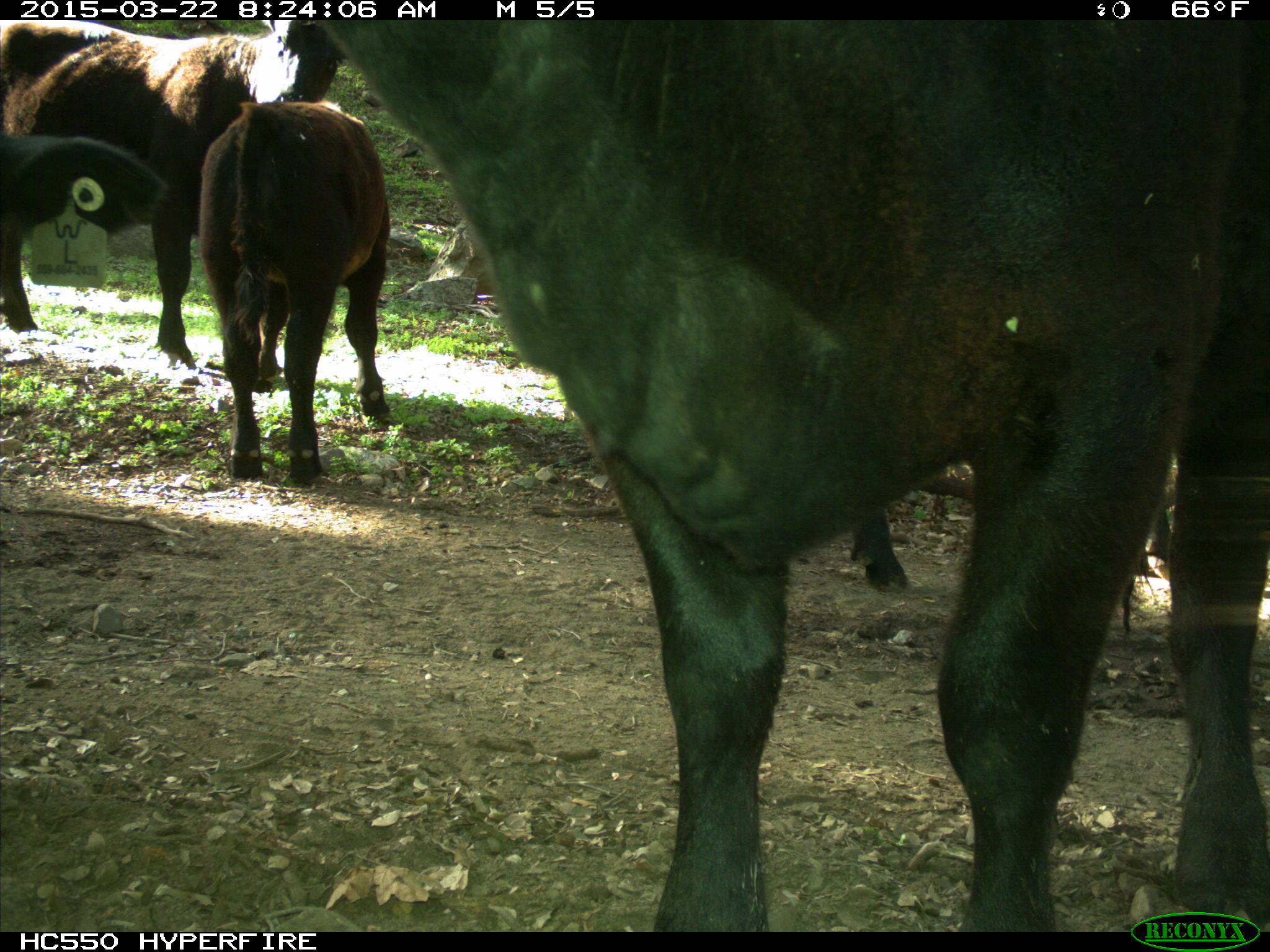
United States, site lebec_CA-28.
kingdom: Animalia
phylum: Chordata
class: Mammalia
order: Artiodactyla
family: Bovidae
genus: Bos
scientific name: Bos taurus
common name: domestic cow